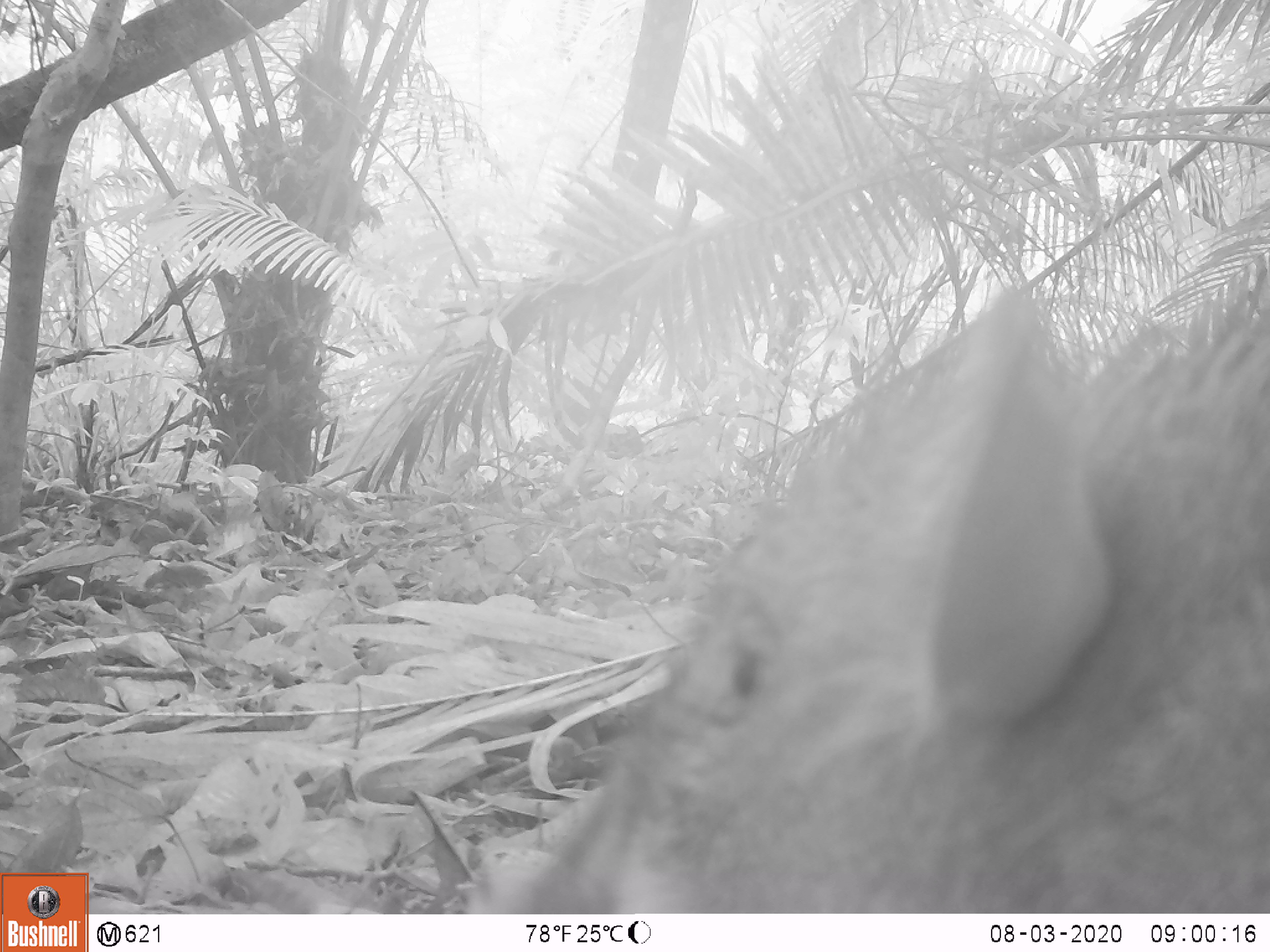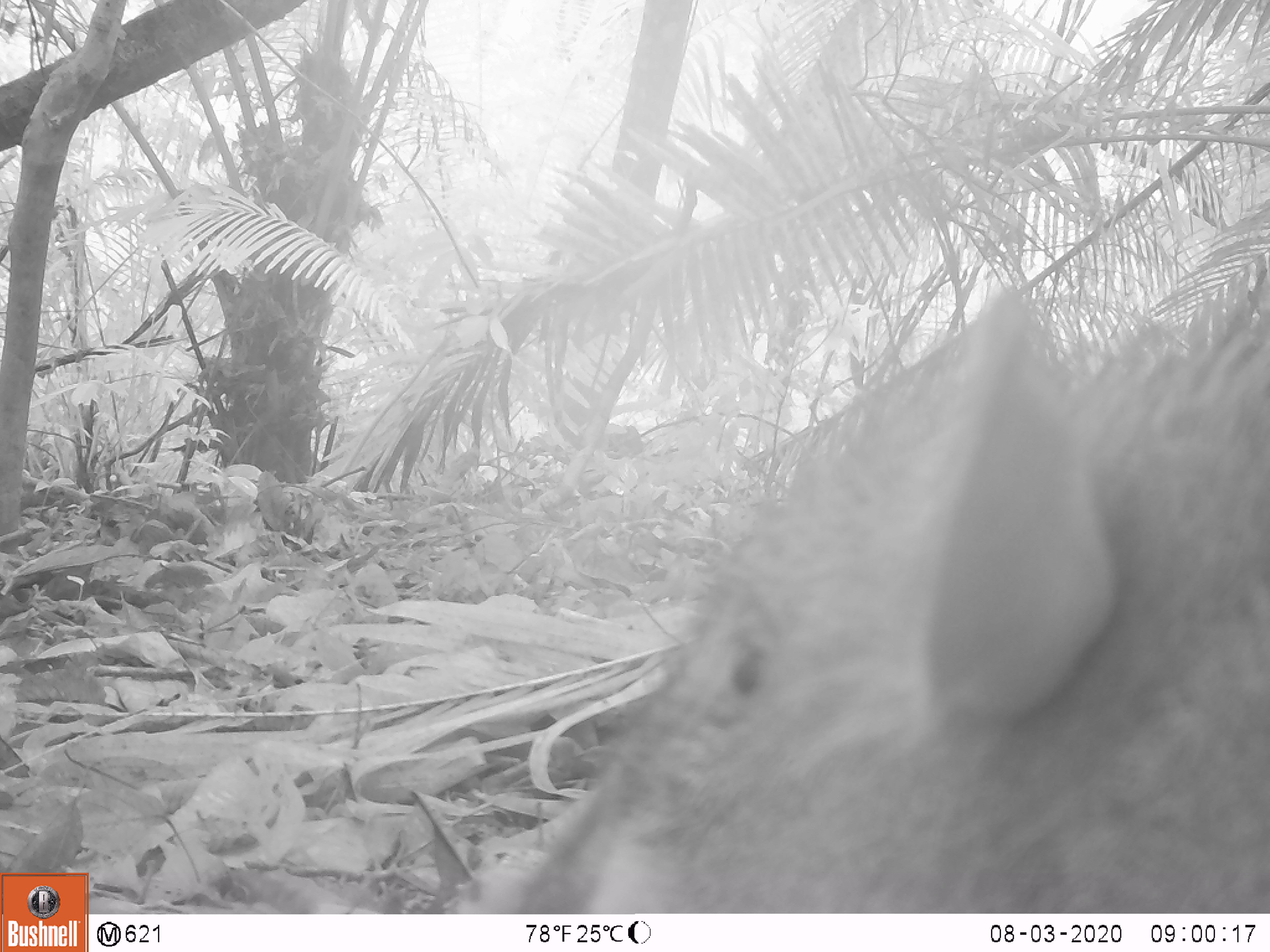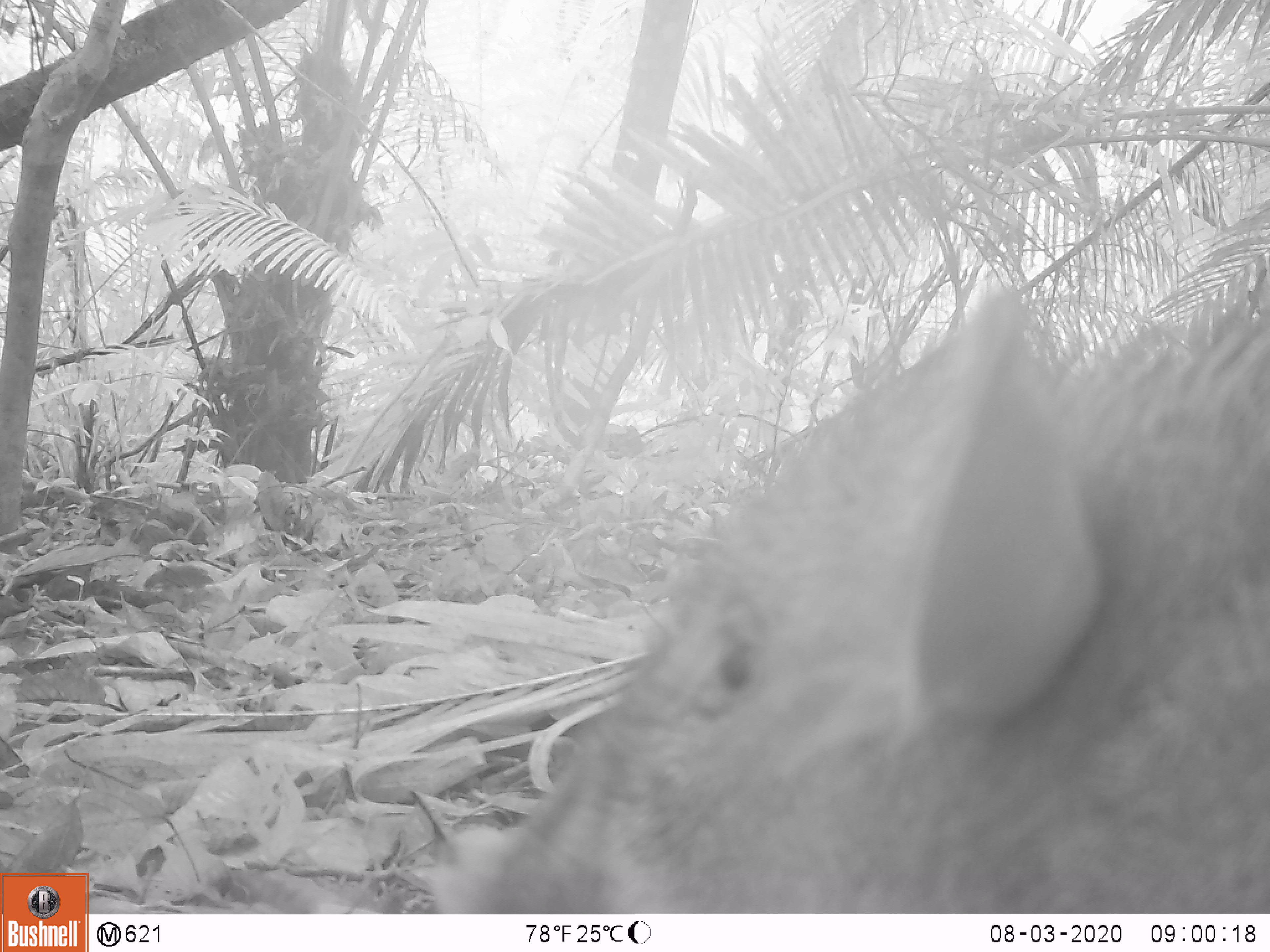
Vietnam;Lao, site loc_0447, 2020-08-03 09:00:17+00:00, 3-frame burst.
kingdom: Animalia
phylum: Chordata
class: Mammalia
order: Artiodactyla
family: Suidae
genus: Sus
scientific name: Sus scrofa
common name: eurasian wild pig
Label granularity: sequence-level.